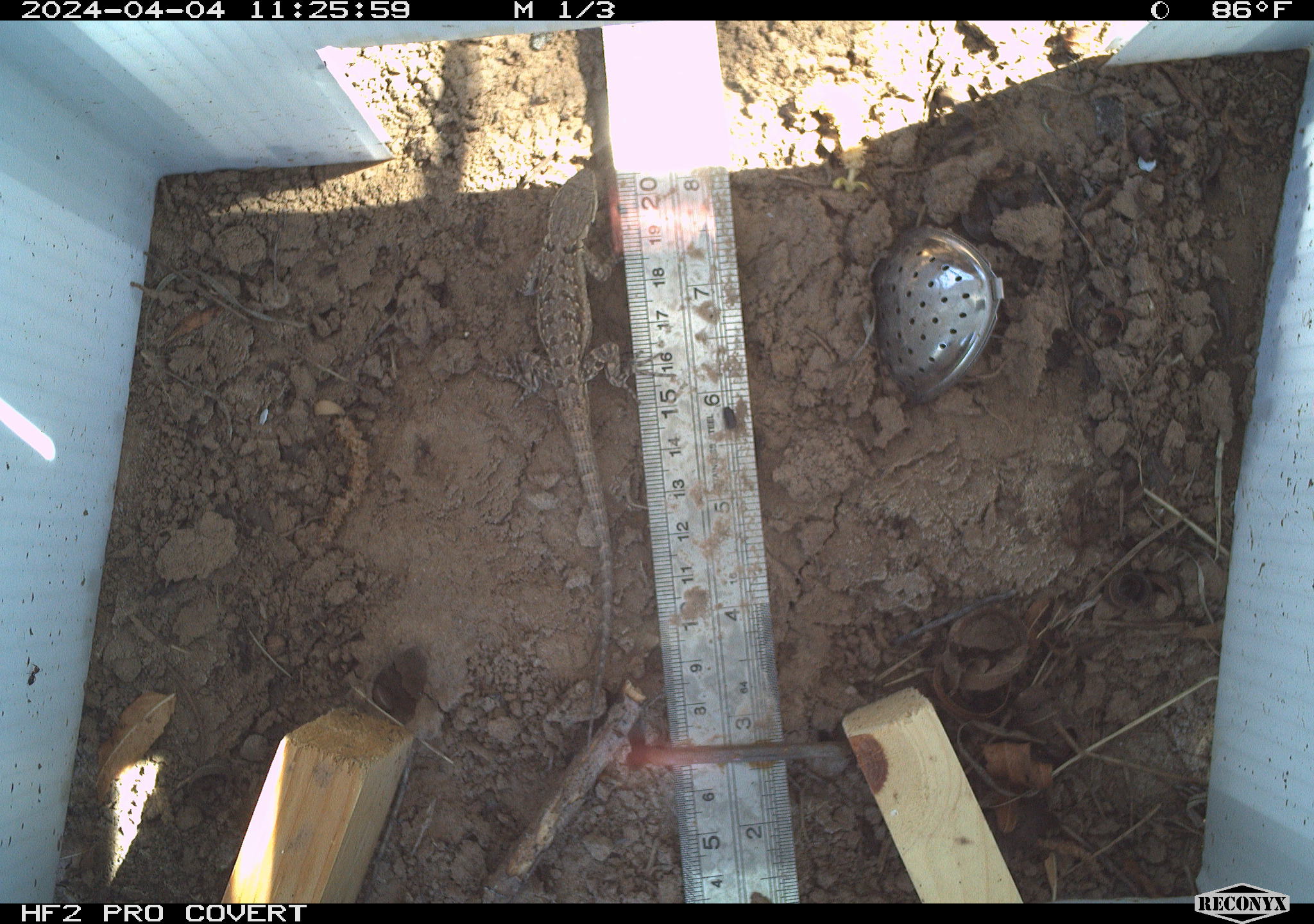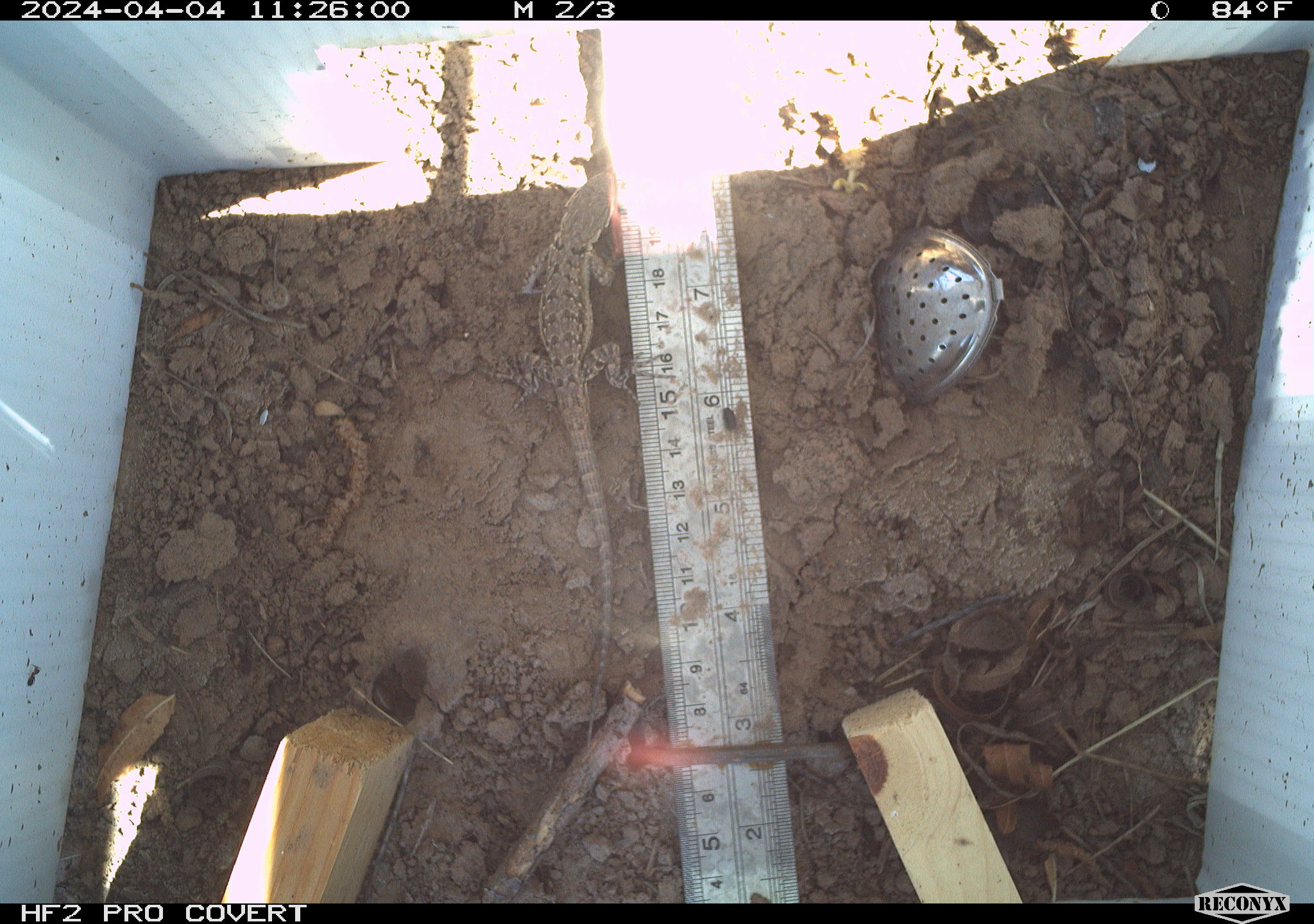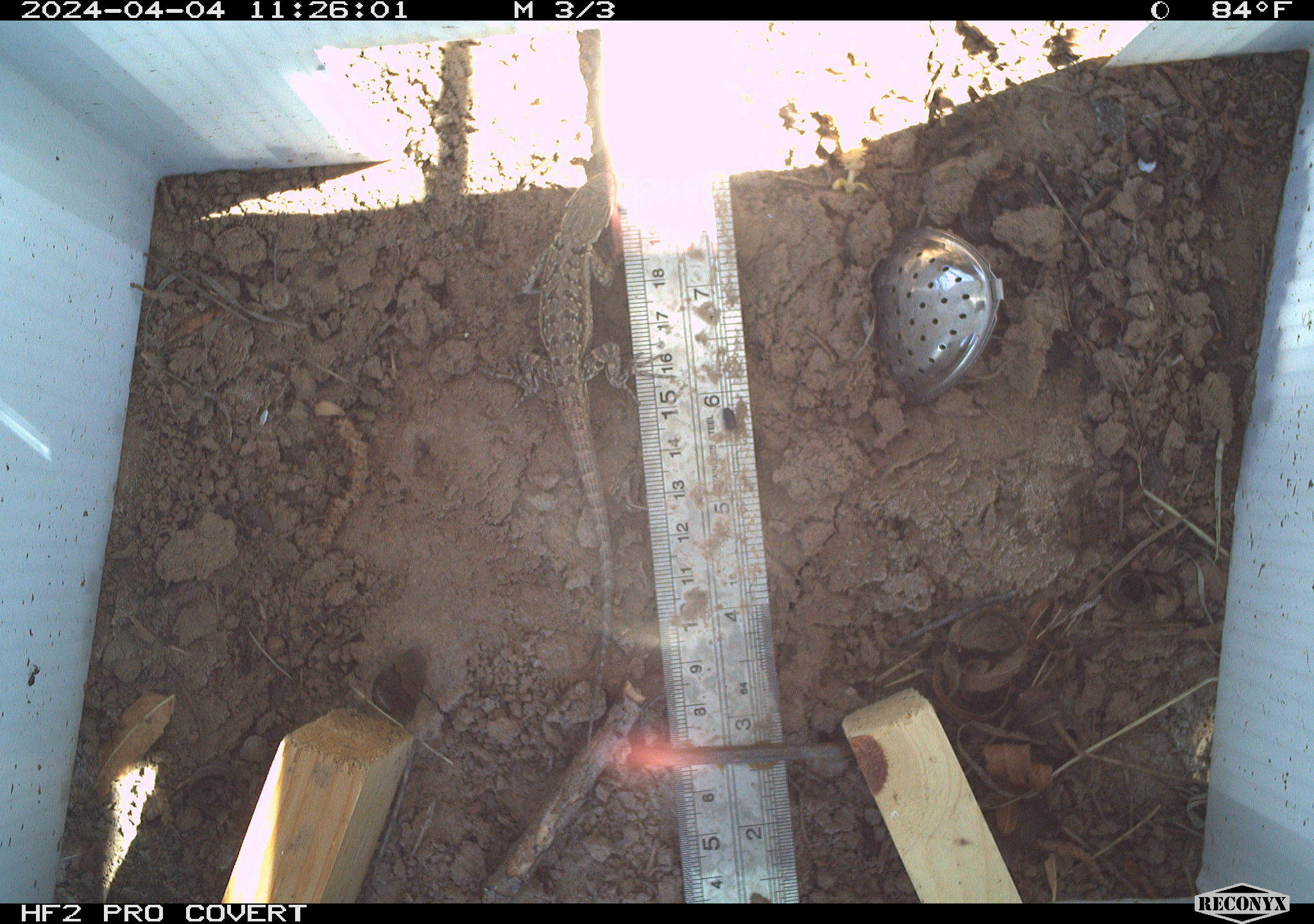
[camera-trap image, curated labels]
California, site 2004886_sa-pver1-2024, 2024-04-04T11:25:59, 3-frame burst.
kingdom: Animalia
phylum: Chordata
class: Reptilia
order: Squamata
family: Phrynosomatidae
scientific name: Phrynosomatidae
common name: phrynosomatid lizards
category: phrynosomatidae family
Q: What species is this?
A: Phrynosomatidae family (phrynosomatid lizards) (Phrynosomatidae).